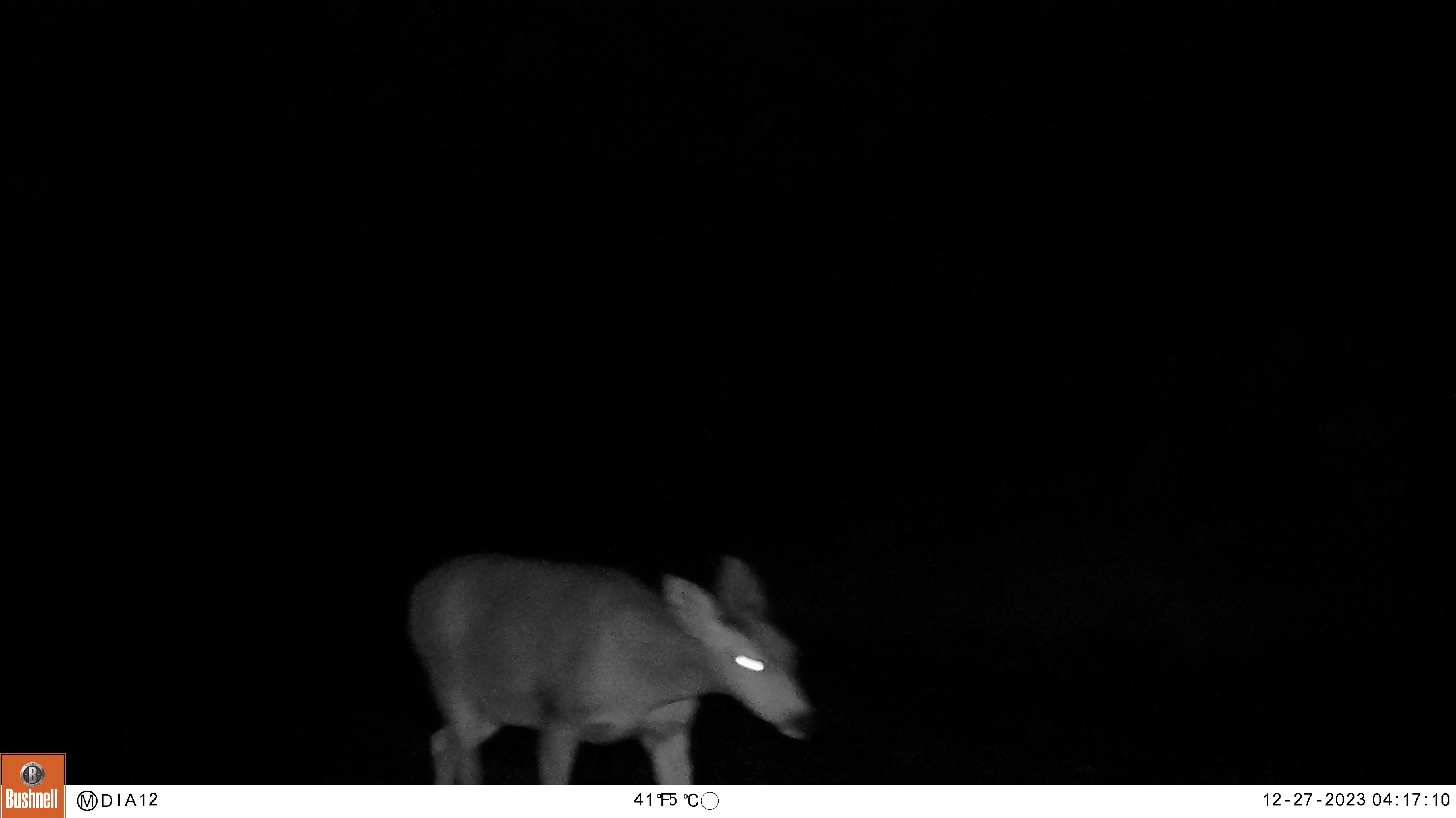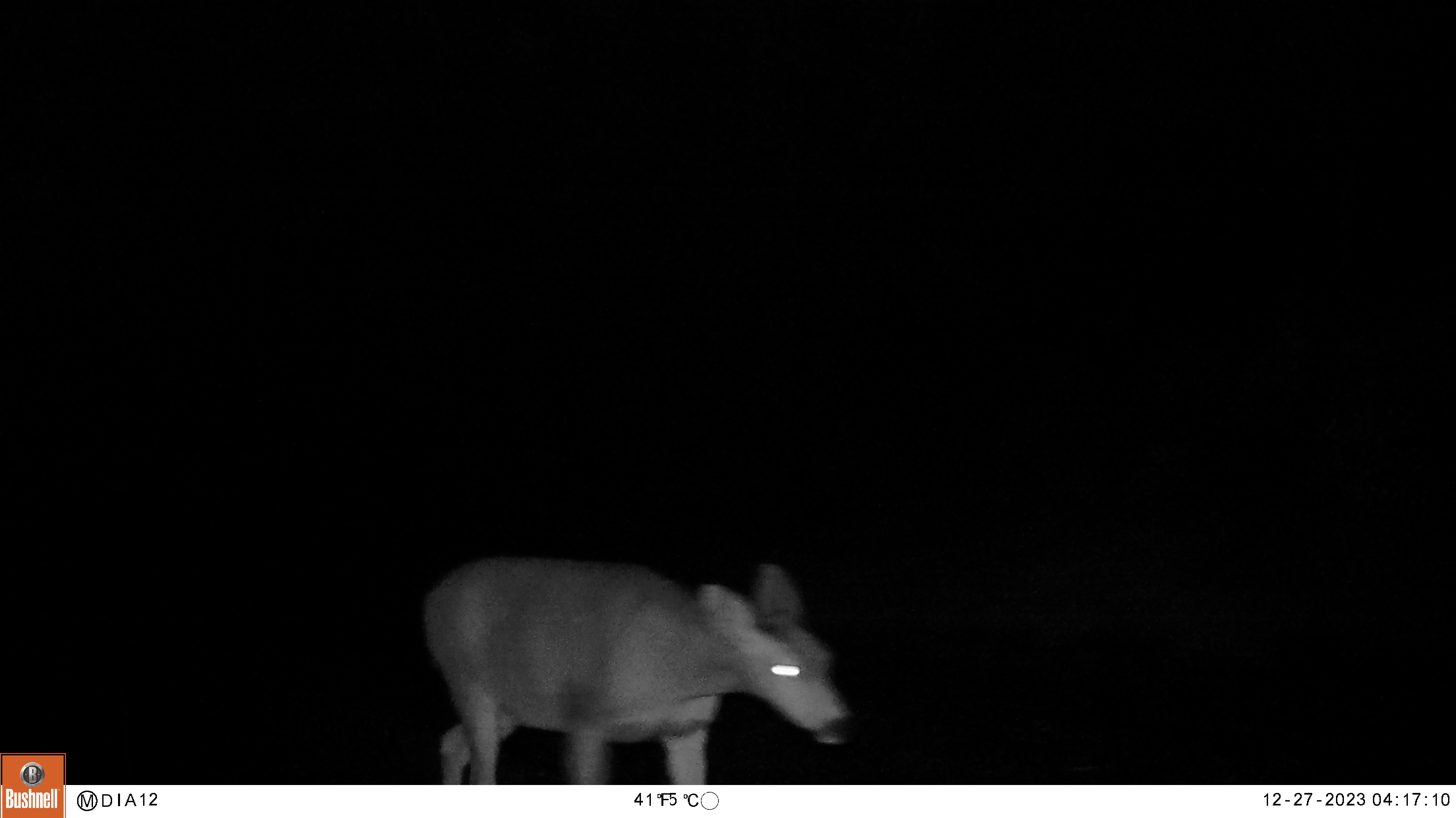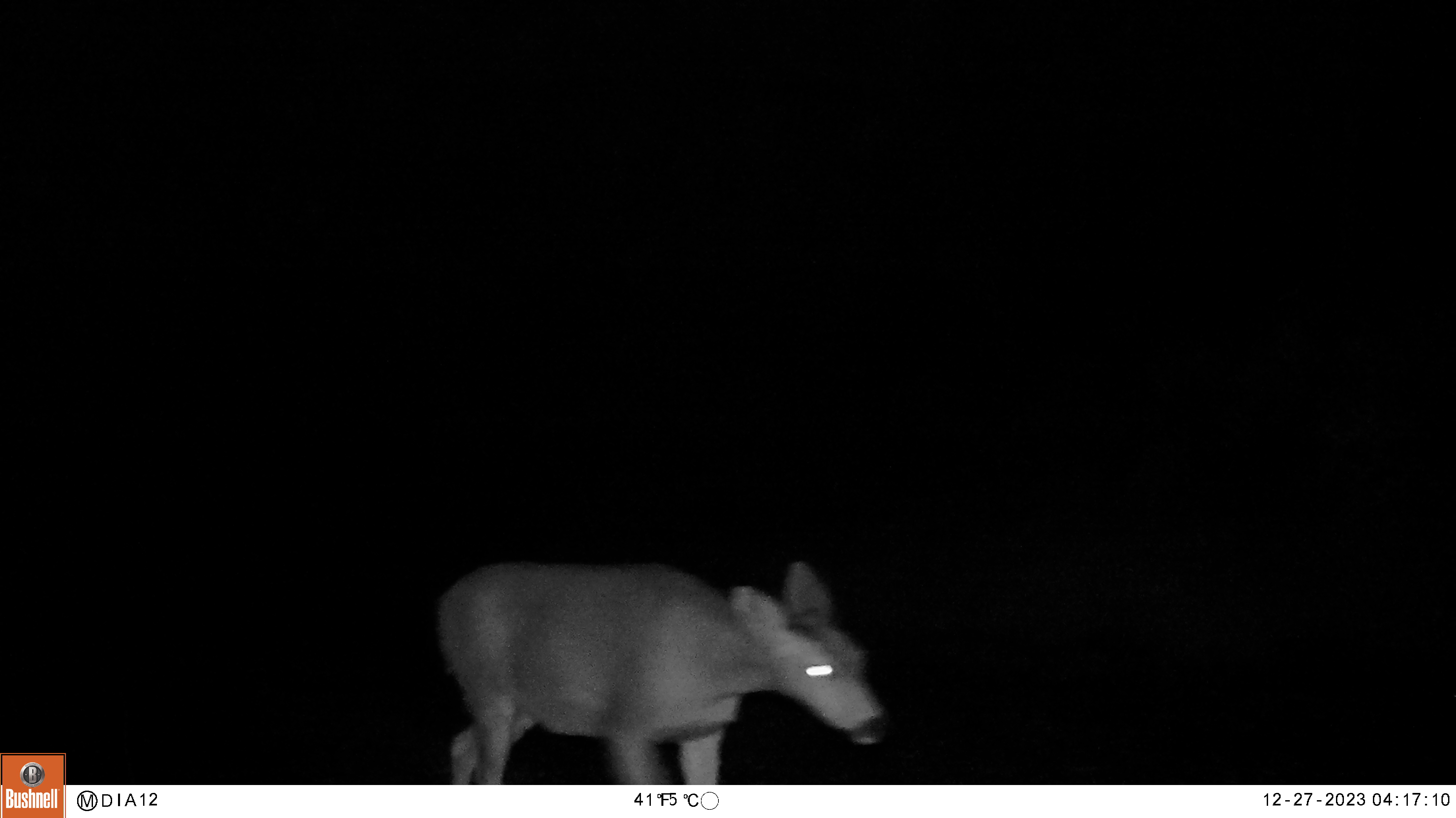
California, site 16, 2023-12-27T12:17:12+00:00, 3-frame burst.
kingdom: Animalia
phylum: Chordata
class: Mammalia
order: Artiodactyla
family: Cervidae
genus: Odocoileus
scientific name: Odocoileus hemionus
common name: mule deer